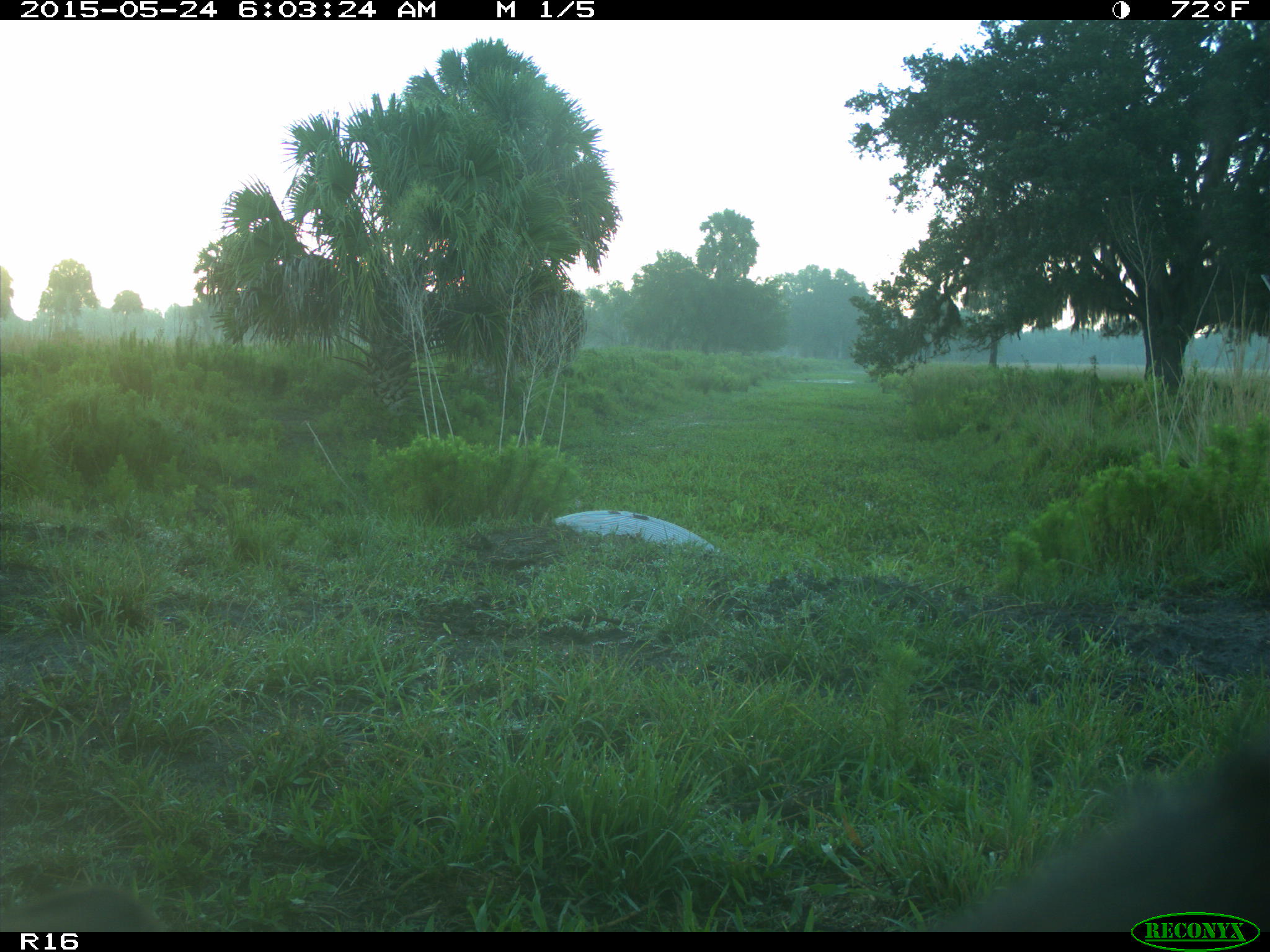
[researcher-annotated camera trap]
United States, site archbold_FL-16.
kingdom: Animalia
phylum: Chordata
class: Mammalia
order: Artiodactyla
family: Bovidae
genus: Bos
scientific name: Bos taurus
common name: domestic cow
Bos taurus (domestic cow).